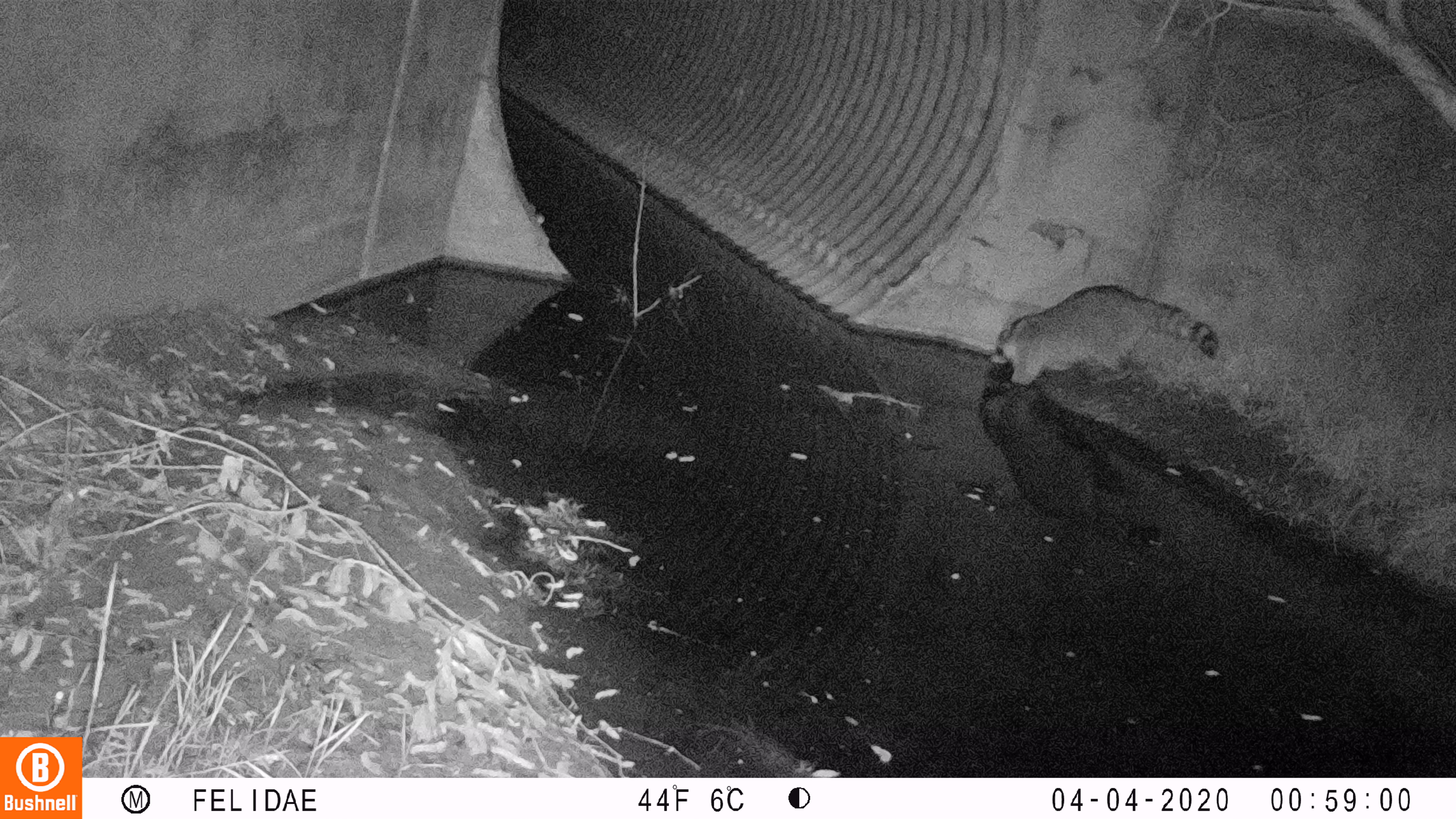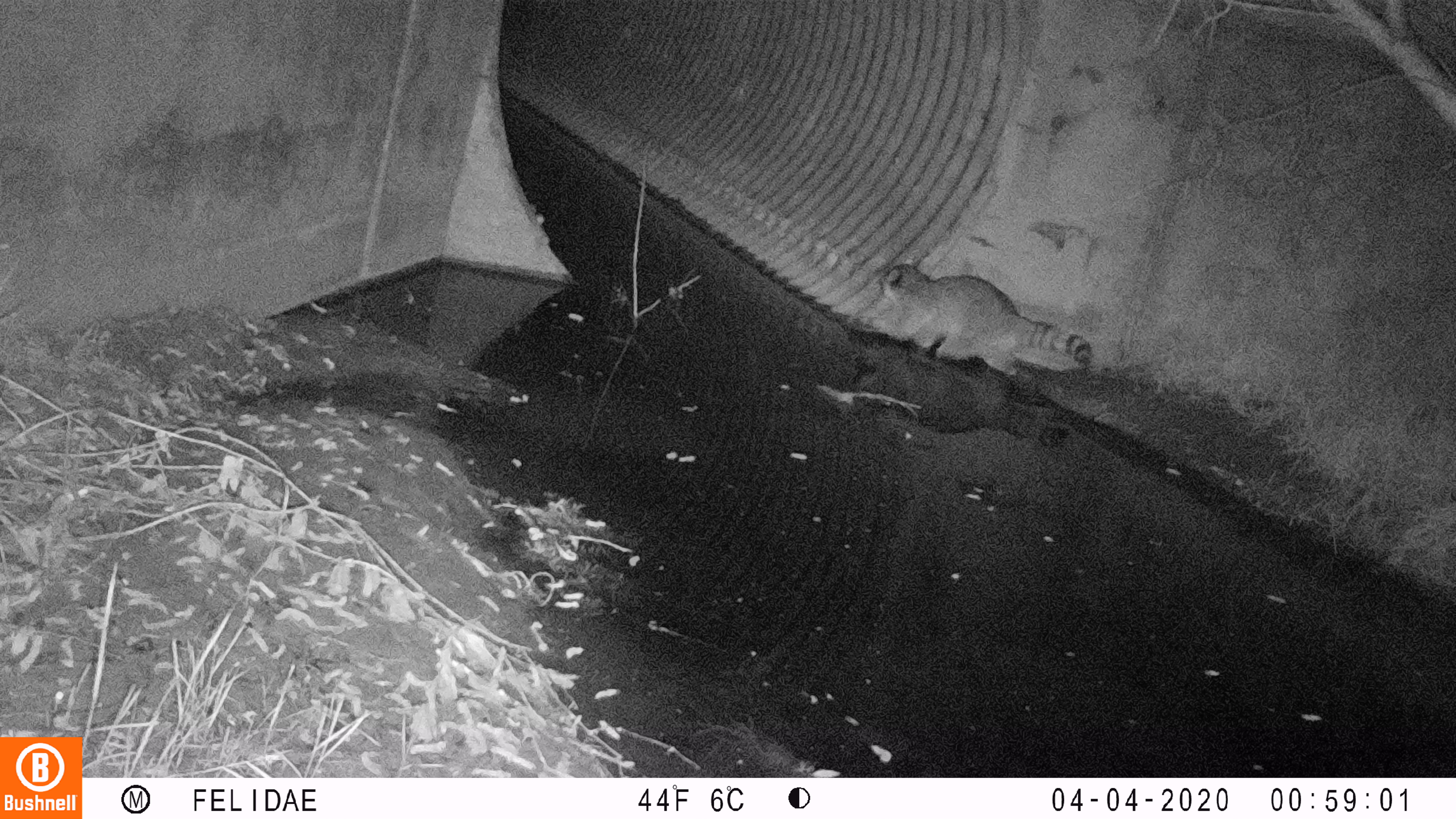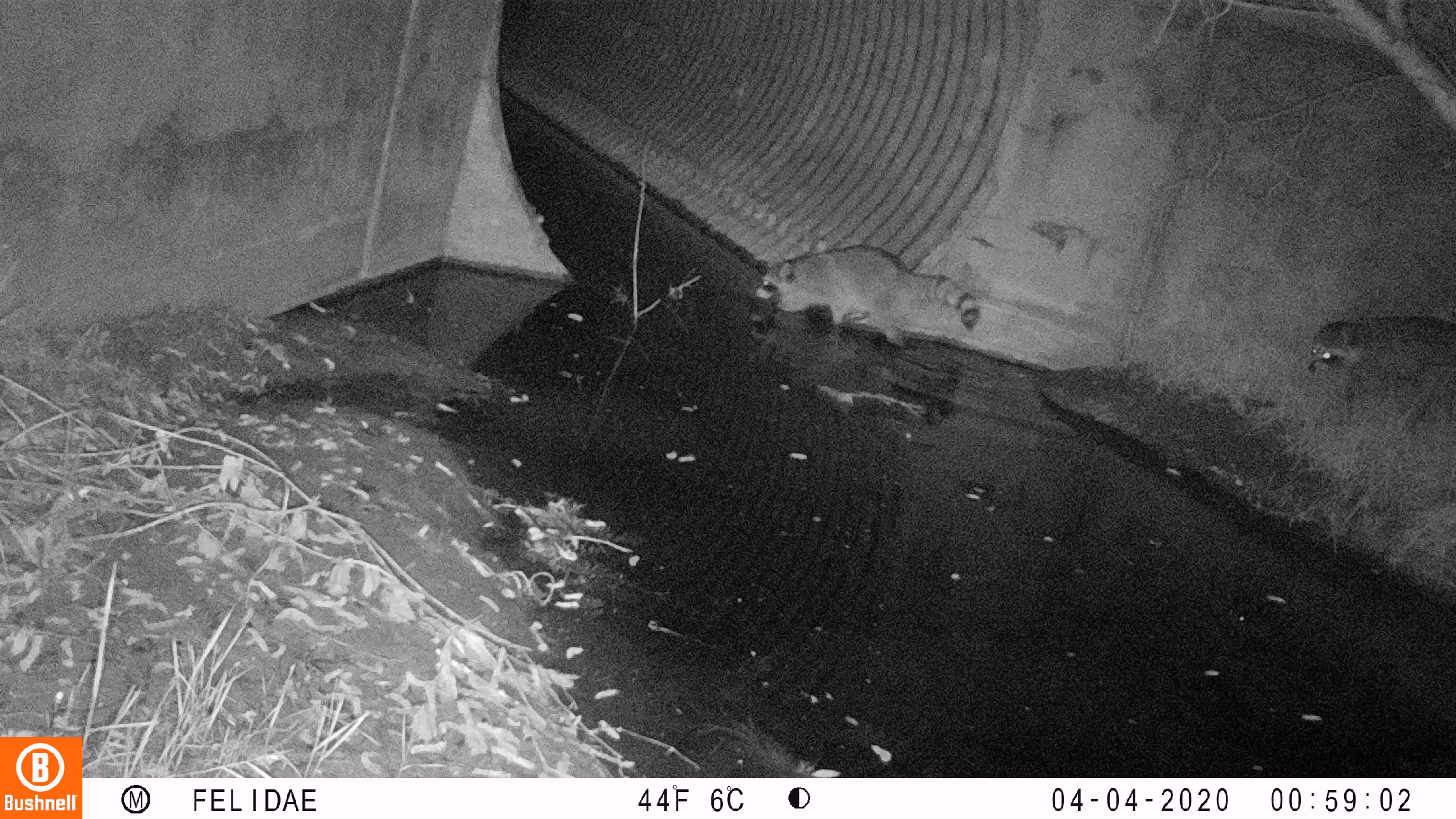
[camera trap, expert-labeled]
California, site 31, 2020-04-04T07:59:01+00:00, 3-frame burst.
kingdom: Animalia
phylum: Chordata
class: Mammalia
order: Carnivora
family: Procyonidae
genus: Procyon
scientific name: Procyon lotor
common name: raccoon